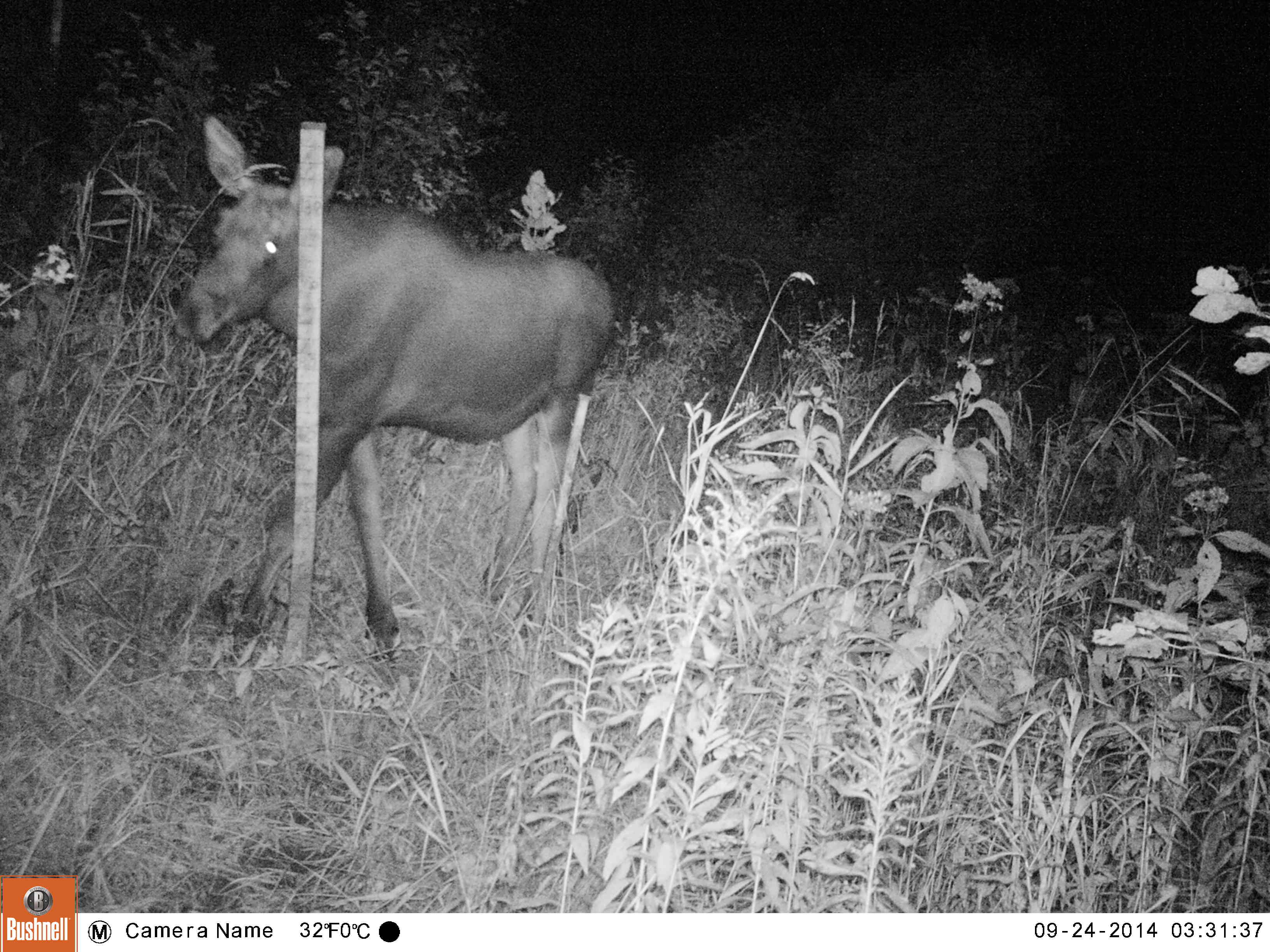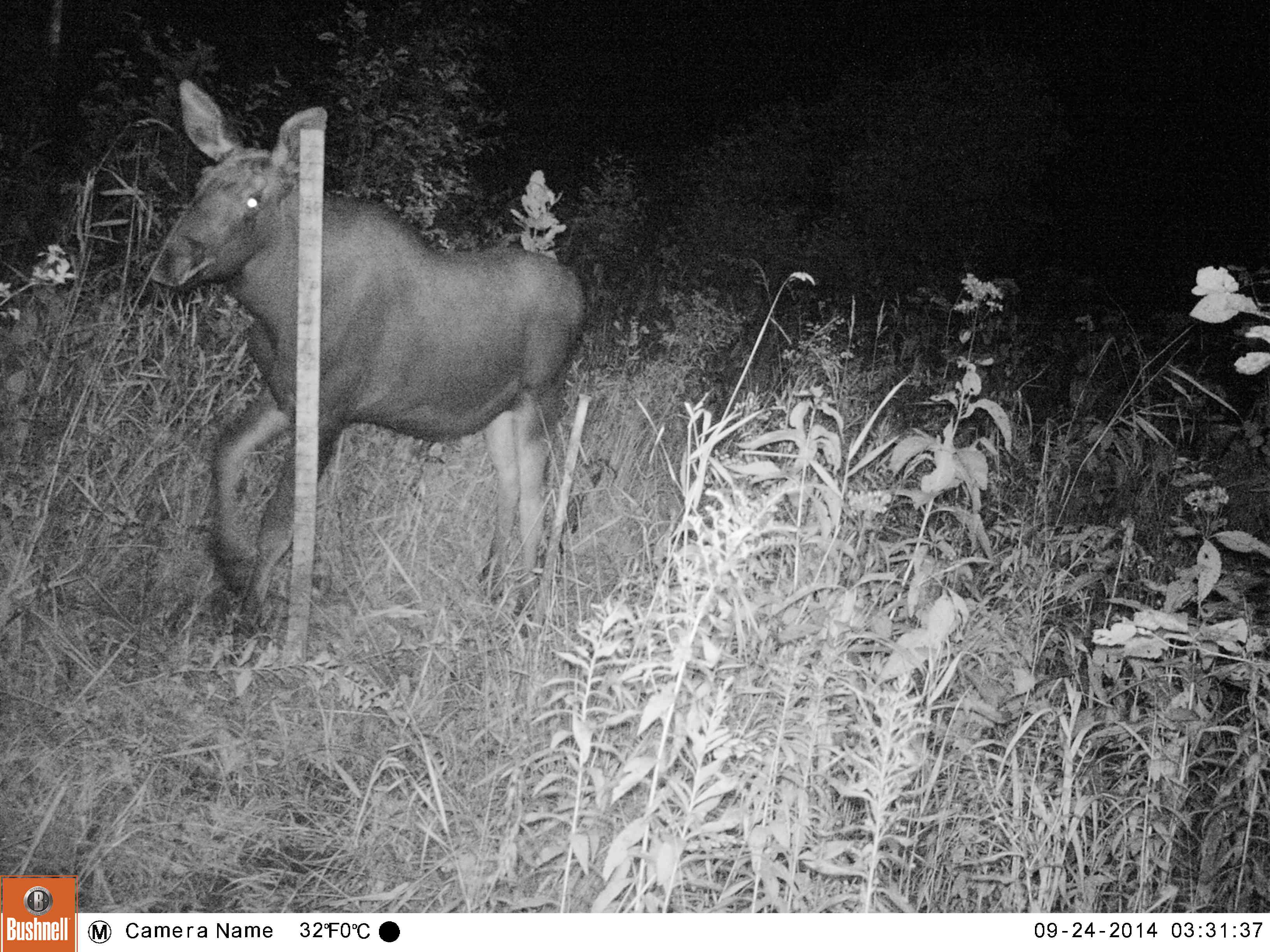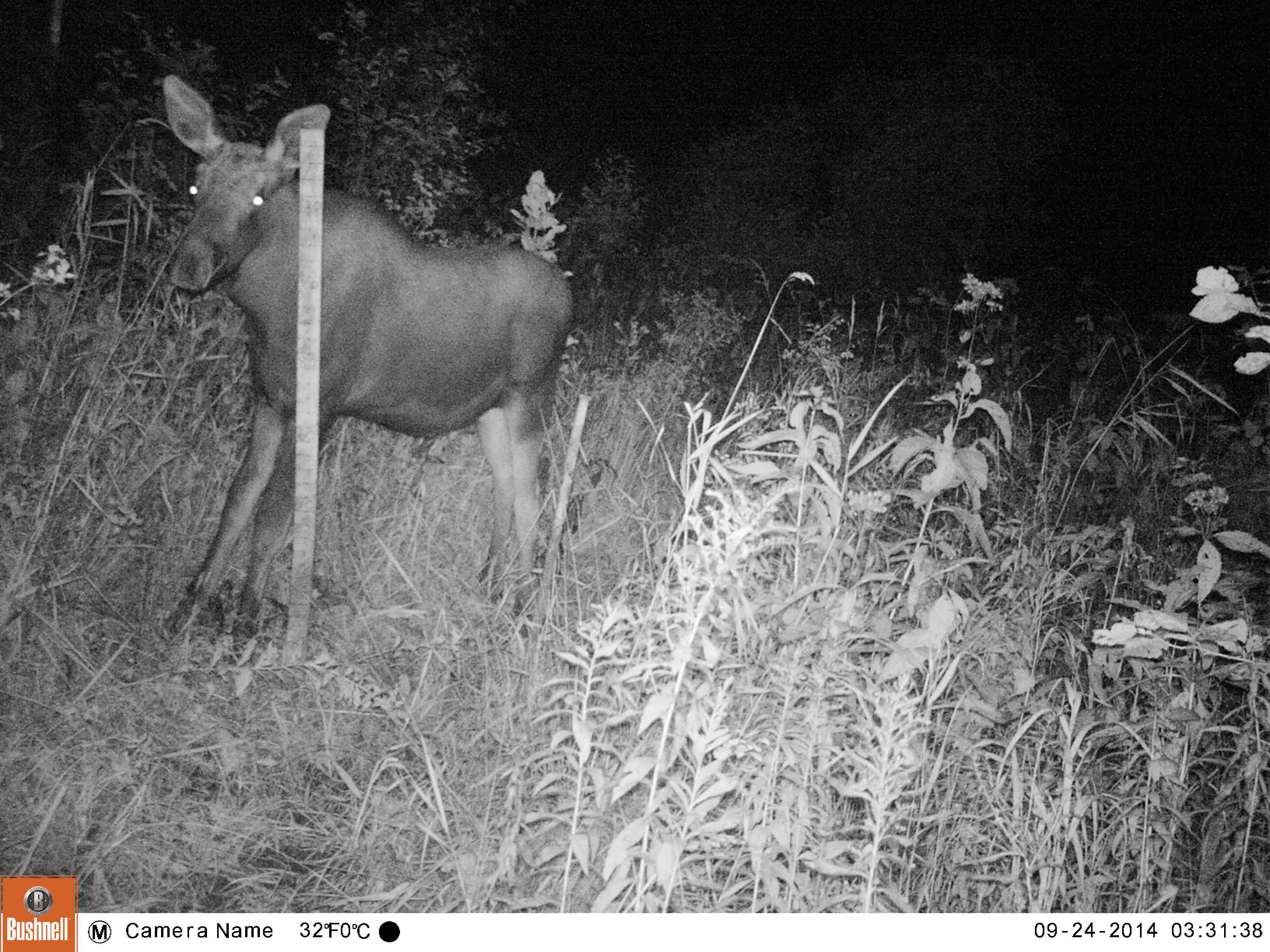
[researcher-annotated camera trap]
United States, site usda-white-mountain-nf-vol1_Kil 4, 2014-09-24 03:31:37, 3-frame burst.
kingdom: Animalia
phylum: Chordata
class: Mammalia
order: Artiodactyla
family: Cervidae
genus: Alces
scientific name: Alces alces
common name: moose